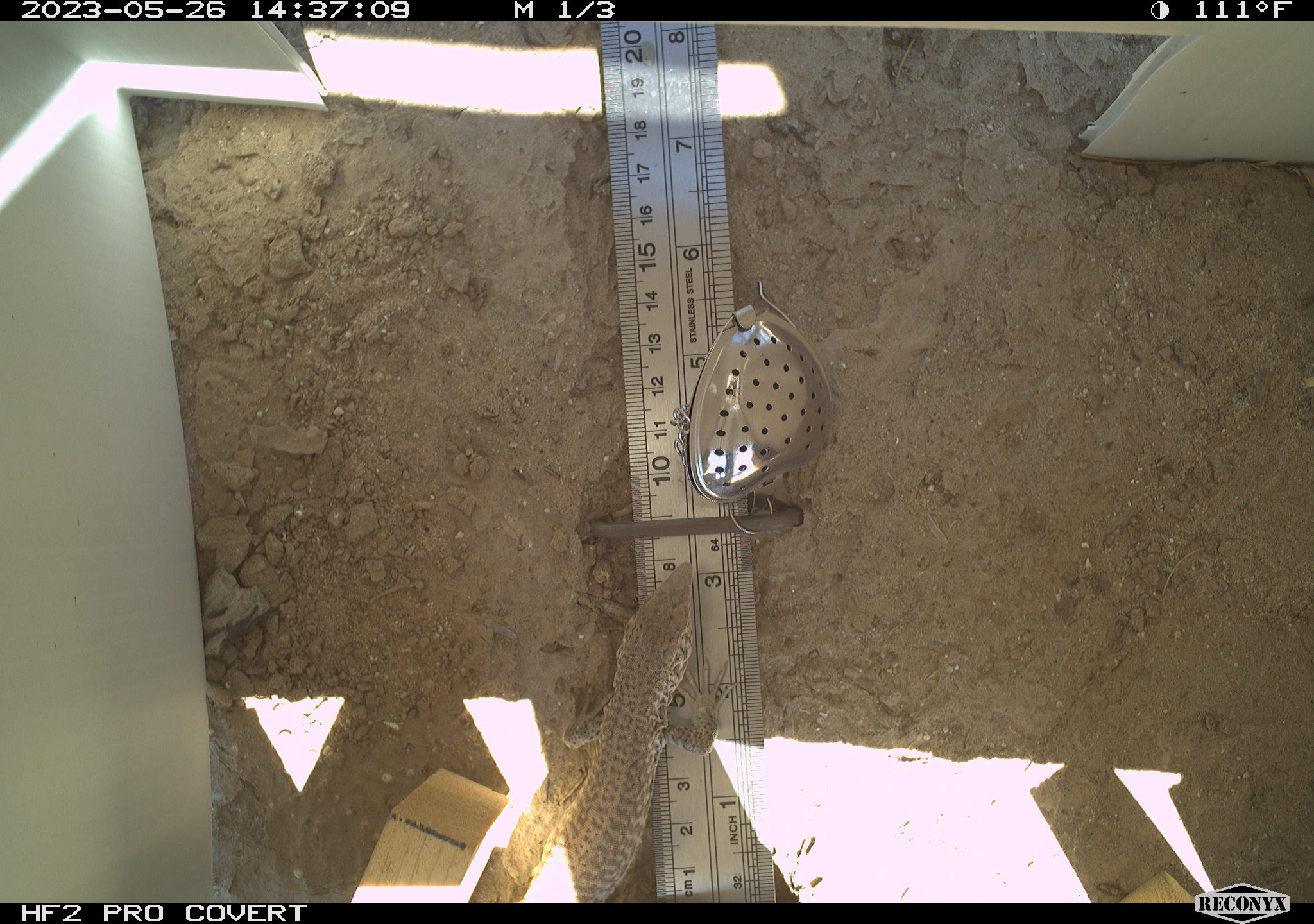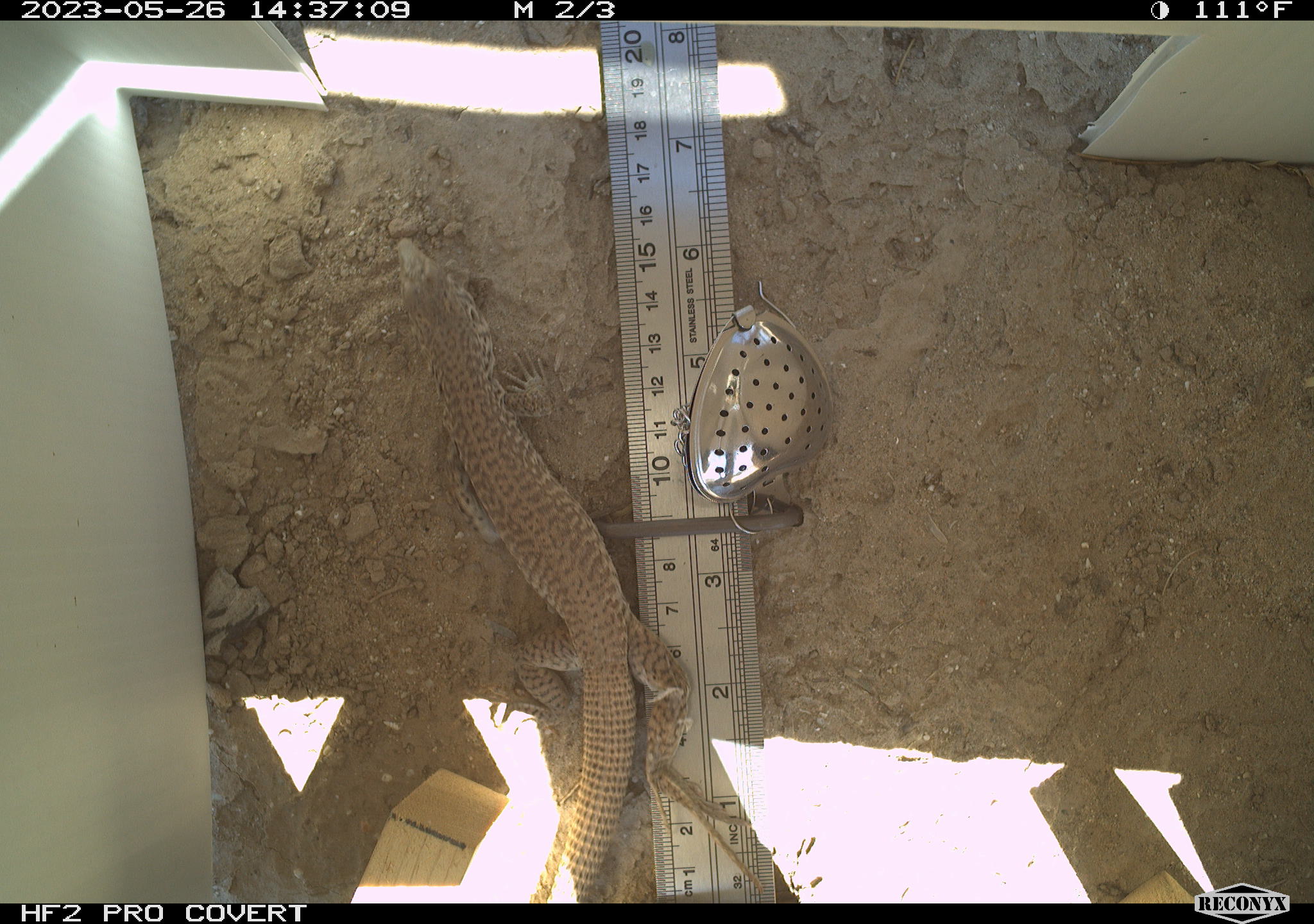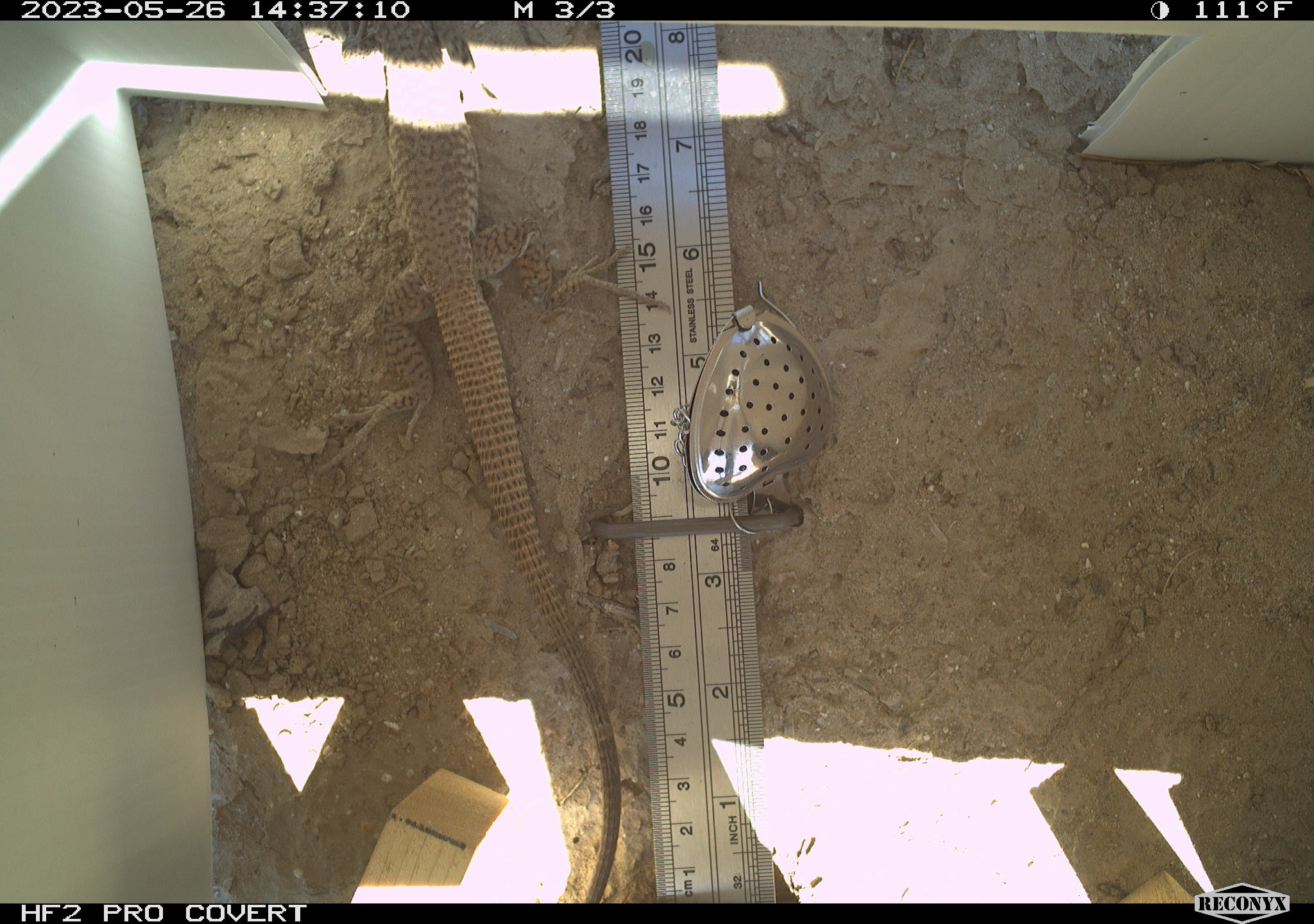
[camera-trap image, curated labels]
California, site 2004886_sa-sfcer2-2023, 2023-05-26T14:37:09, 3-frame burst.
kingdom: Animalia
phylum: Chordata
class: Reptilia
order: Squamata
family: Teiidae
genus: Aspidoscelis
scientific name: Aspidoscelis tigris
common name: western whiptail